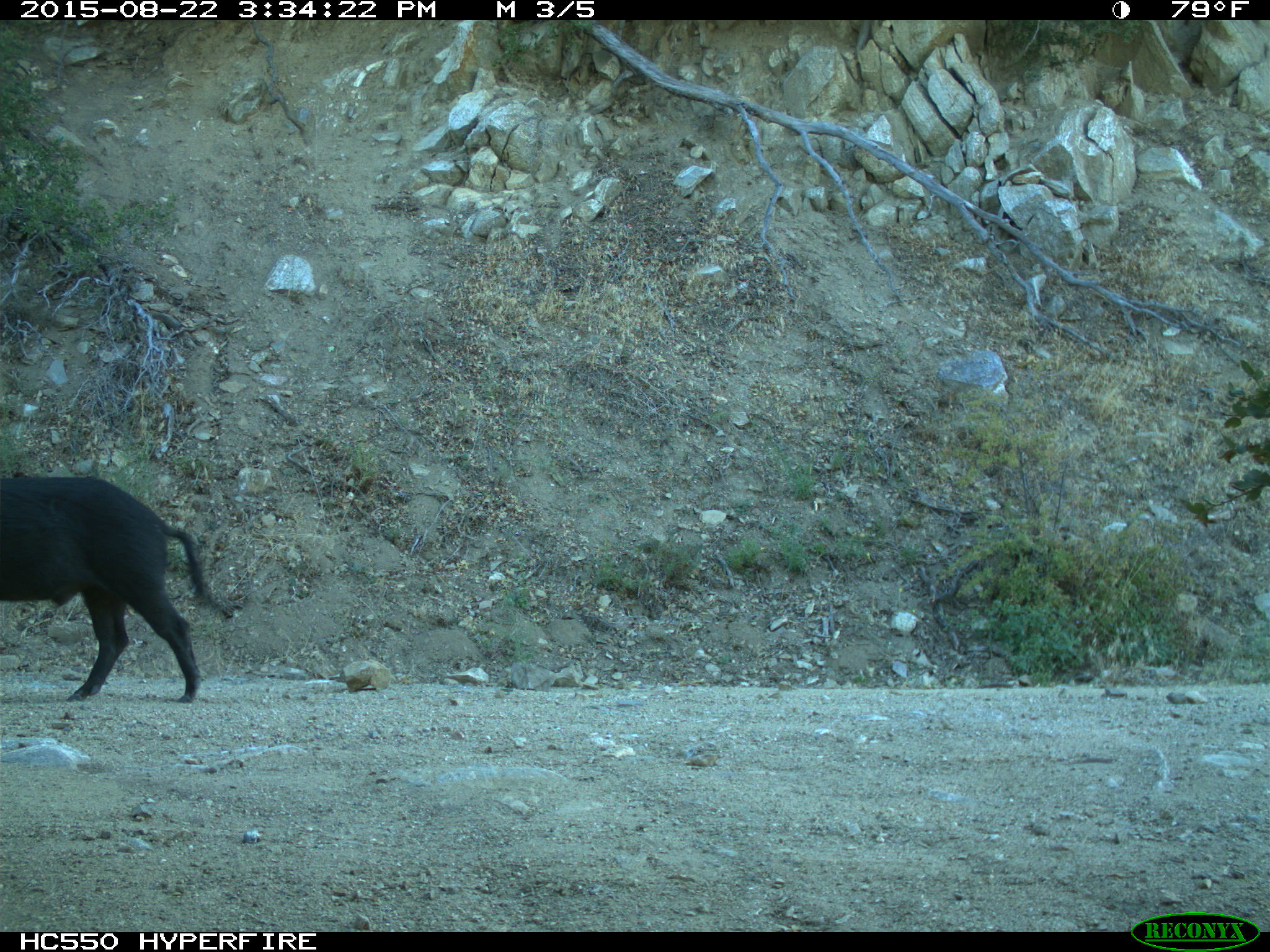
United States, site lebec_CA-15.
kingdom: Animalia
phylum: Chordata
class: Mammalia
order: Artiodactyla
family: Suidae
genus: Sus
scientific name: Sus scrofa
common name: wild boar